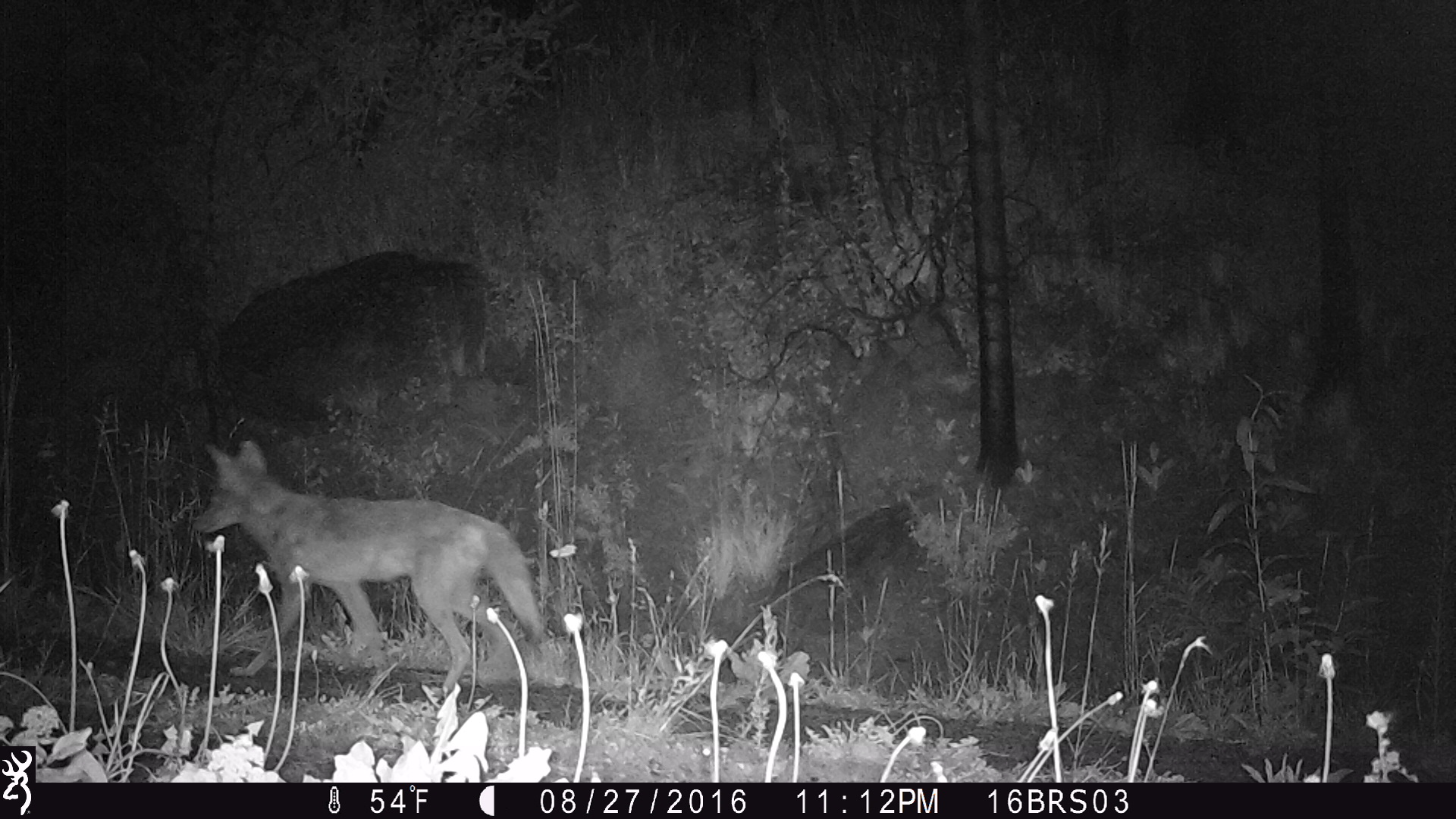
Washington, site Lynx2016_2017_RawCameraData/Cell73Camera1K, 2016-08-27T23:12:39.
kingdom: Animalia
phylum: Chordata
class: Mammalia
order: Carnivora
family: Canidae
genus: Canis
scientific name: Canis latrans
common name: coyote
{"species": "Canis latrans (coyote)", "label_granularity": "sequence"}